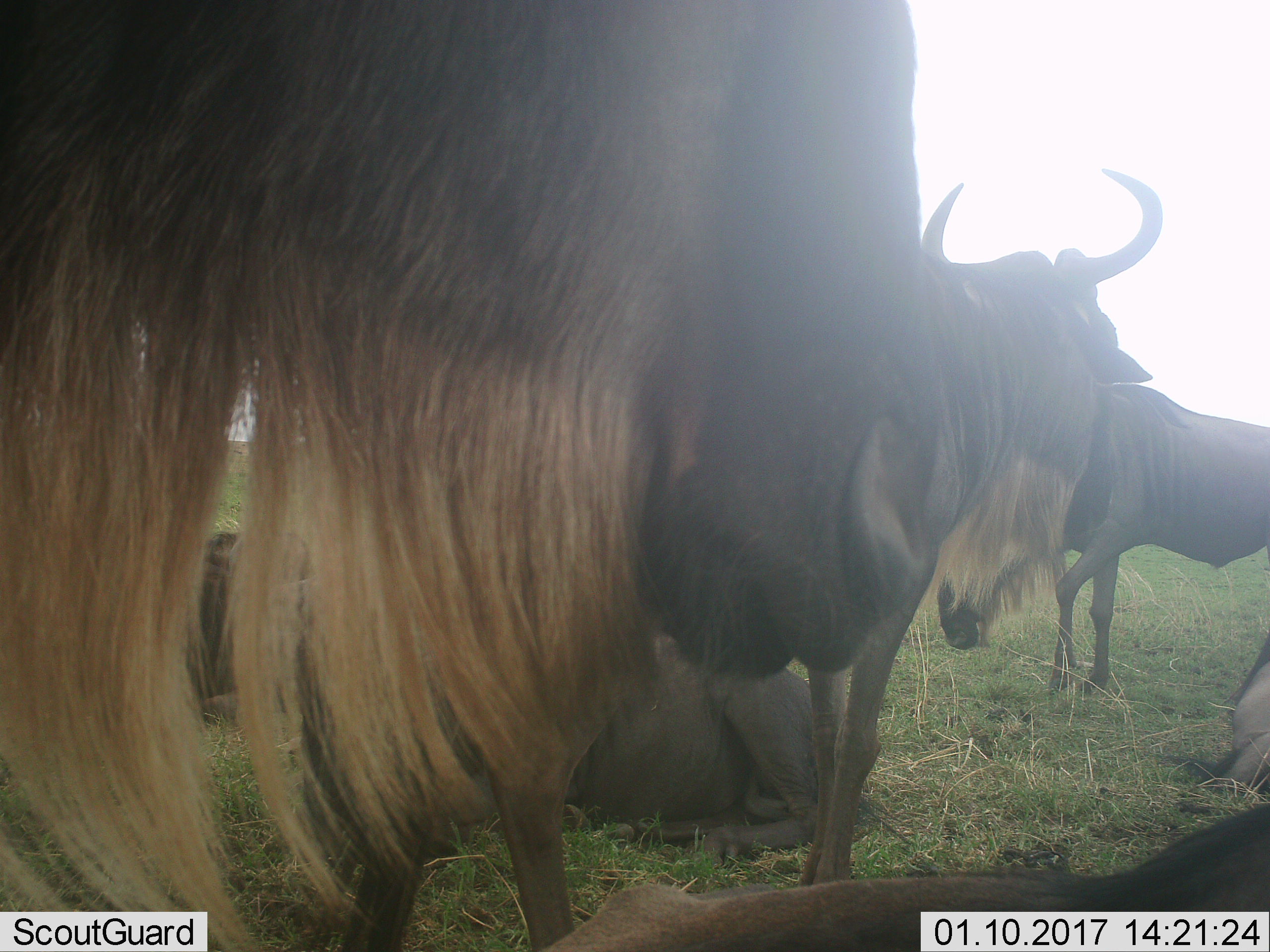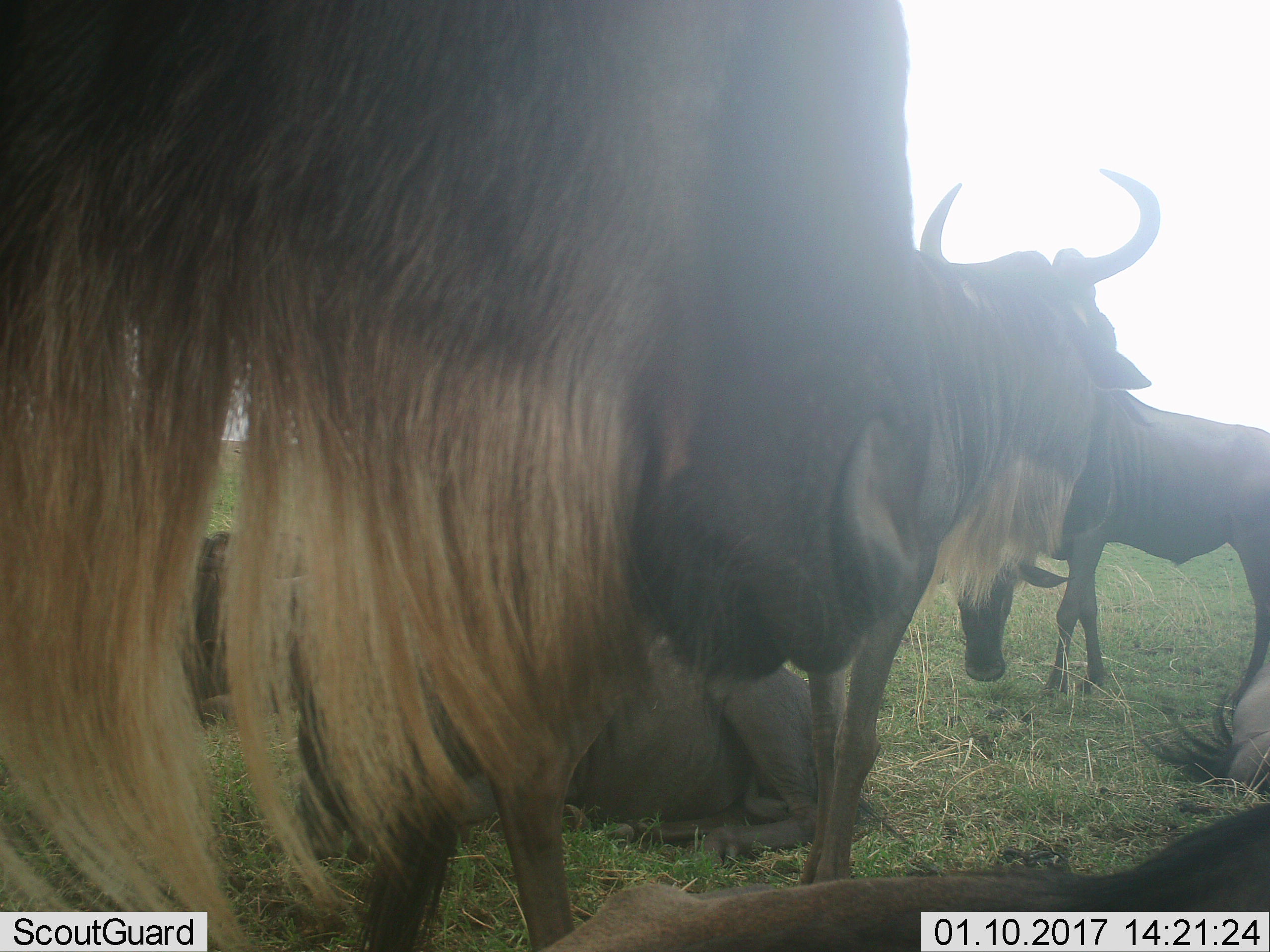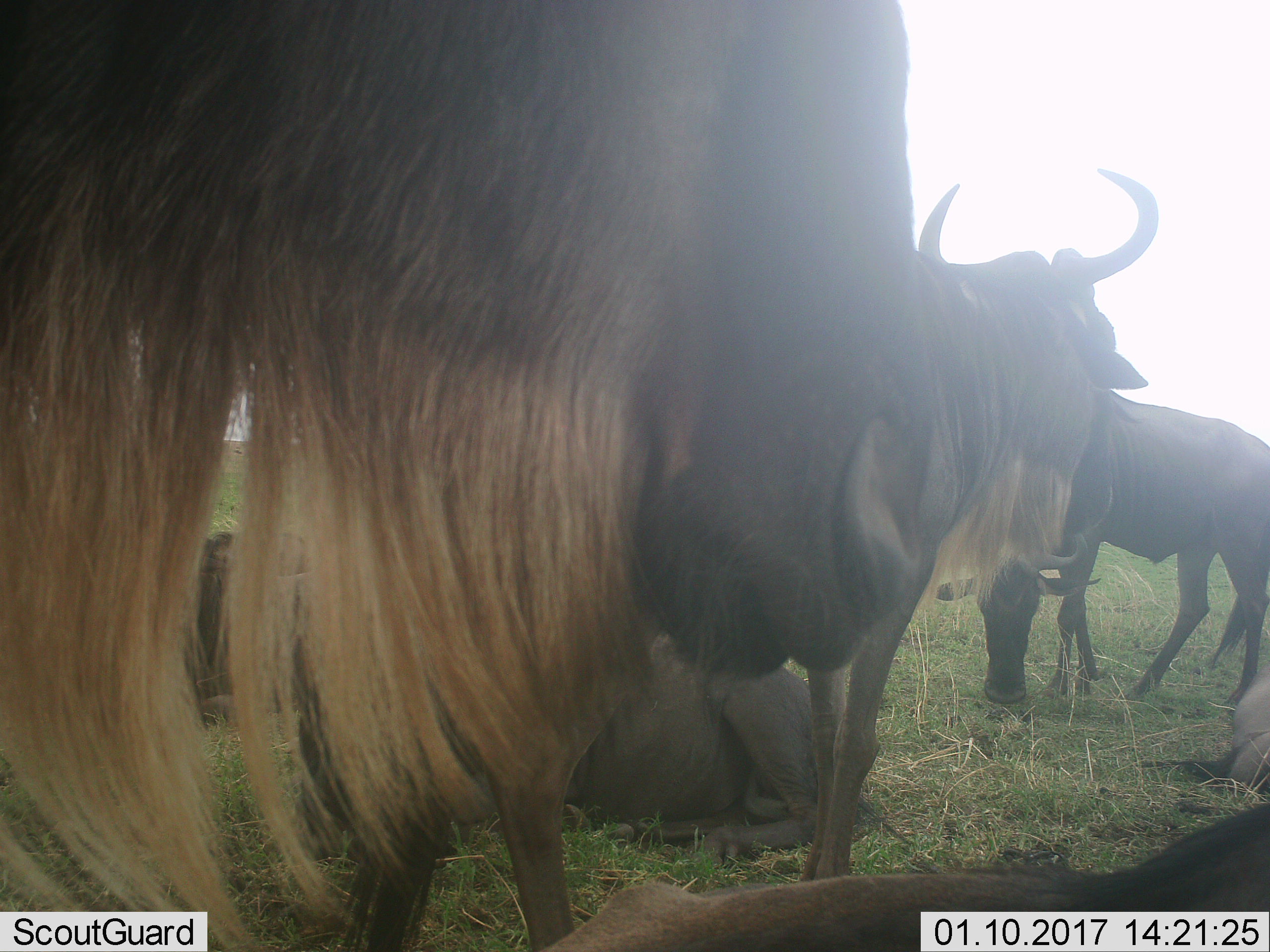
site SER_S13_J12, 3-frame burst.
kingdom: Animalia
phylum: Chordata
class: Mammalia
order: Artiodactyla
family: Bovidae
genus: Connochaetes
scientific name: Connochaetes taurinus taurinus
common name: blue wildebeest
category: wildebeestblue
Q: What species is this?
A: Wildebeestblue (blue wildebeest) (Connochaetes taurinus taurinus).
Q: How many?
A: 5.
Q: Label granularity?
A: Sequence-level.